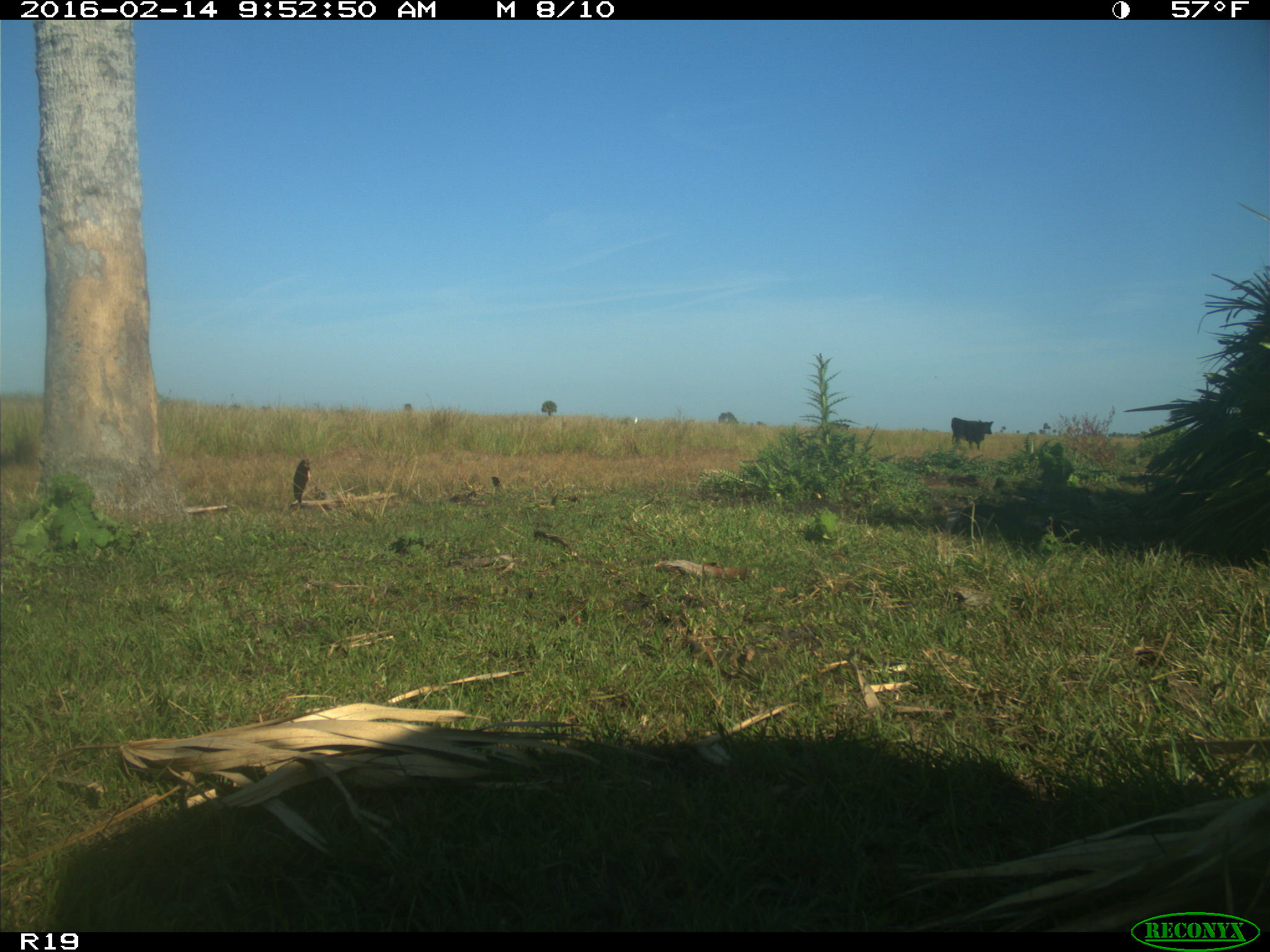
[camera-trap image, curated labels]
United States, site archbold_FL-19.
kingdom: Animalia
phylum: Chordata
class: Mammalia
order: Artiodactyla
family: Bovidae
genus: Bos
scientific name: Bos taurus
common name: domestic cow